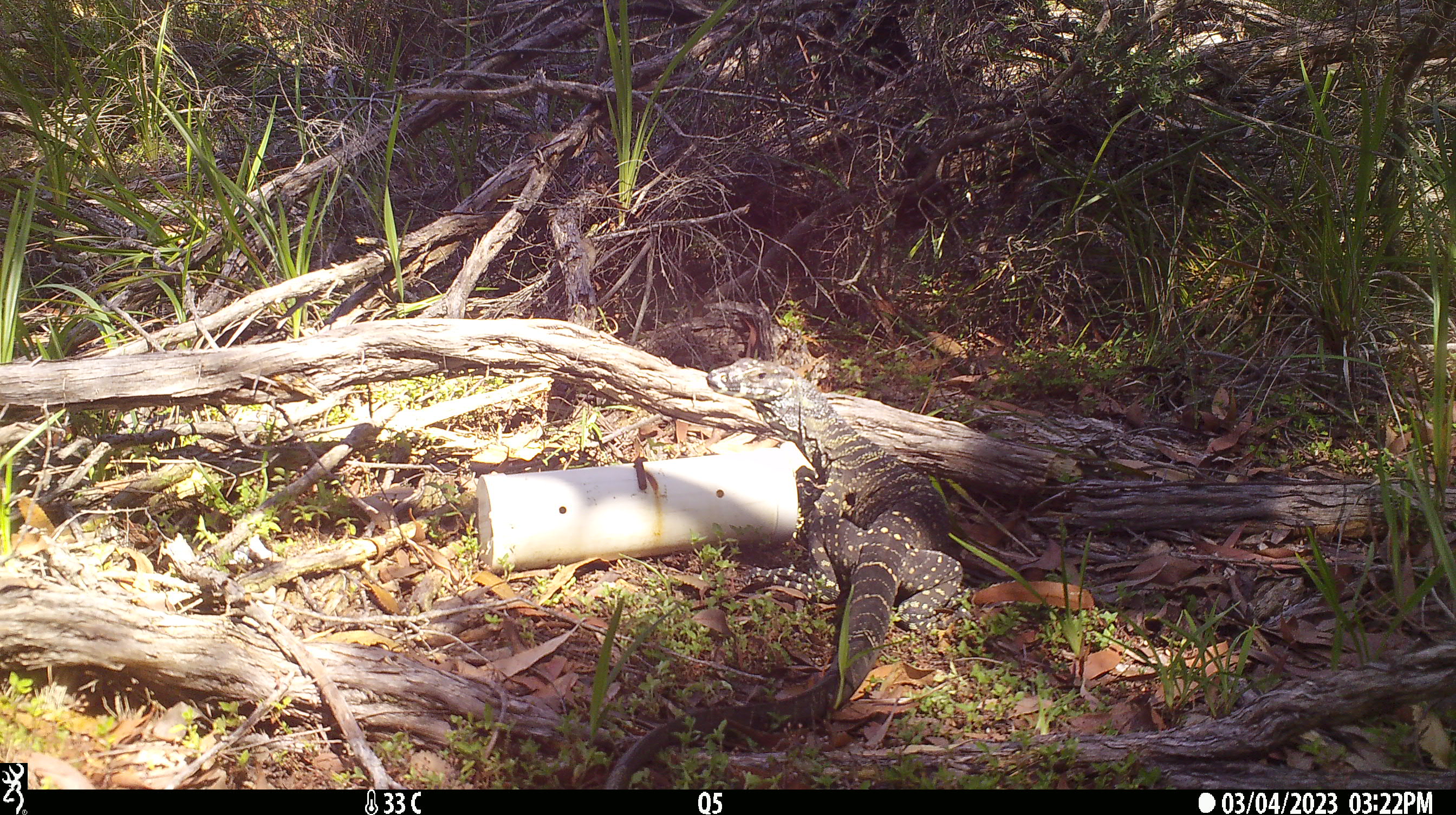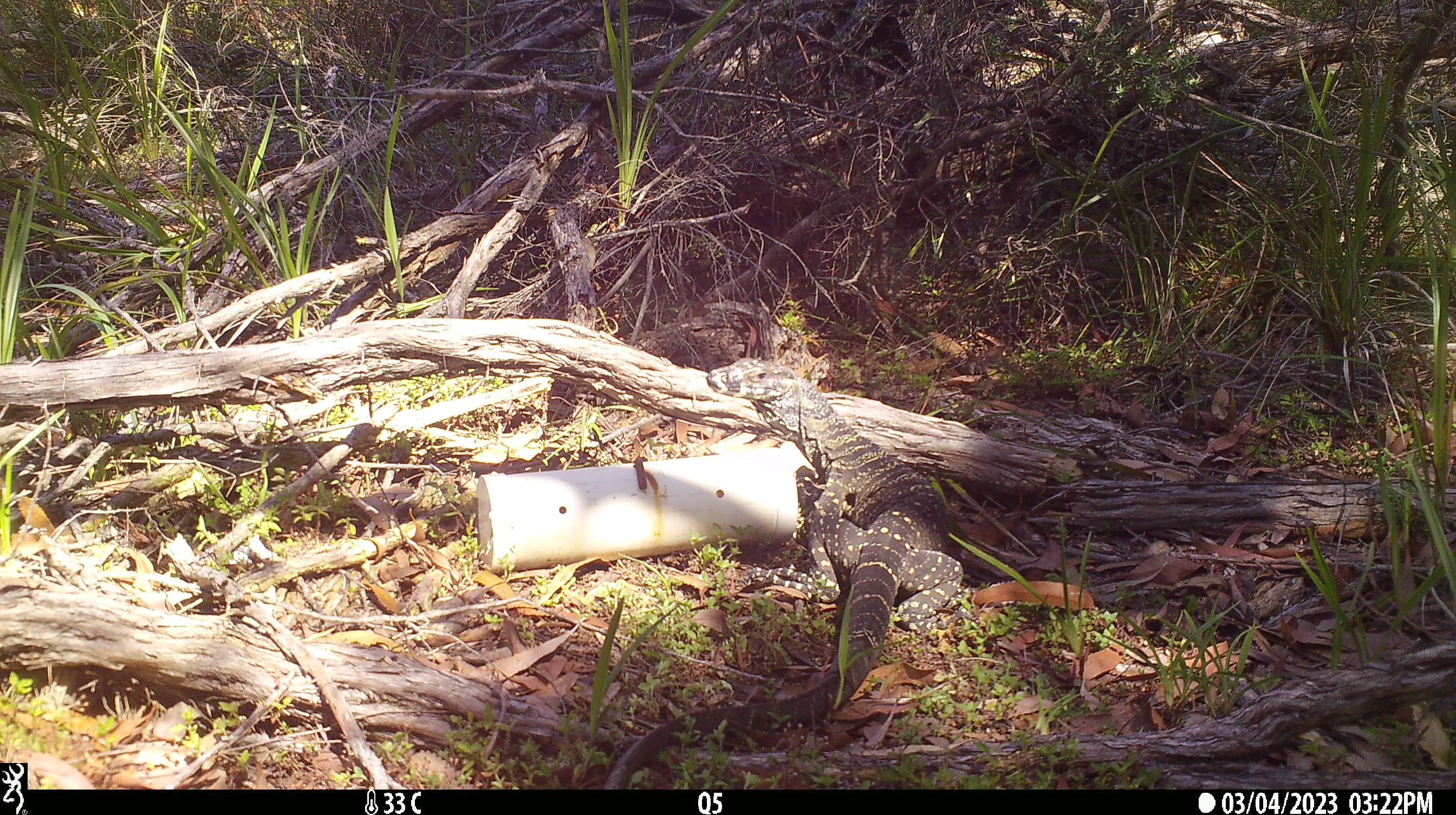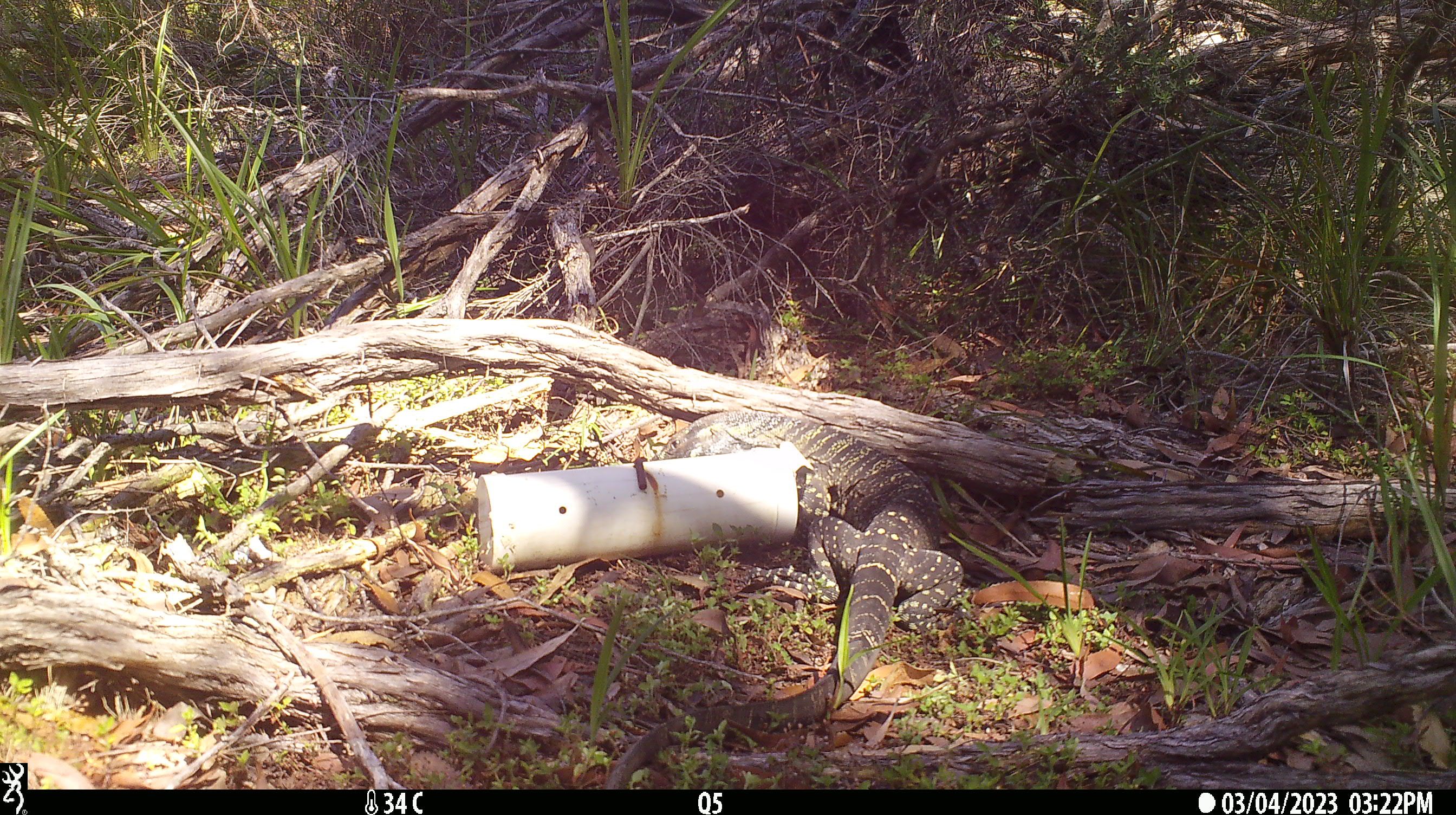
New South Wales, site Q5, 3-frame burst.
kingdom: Animalia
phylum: Chordata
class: Reptilia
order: Squamata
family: Varanidae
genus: Varanus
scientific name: Varanus varius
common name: lace monitor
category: goanna